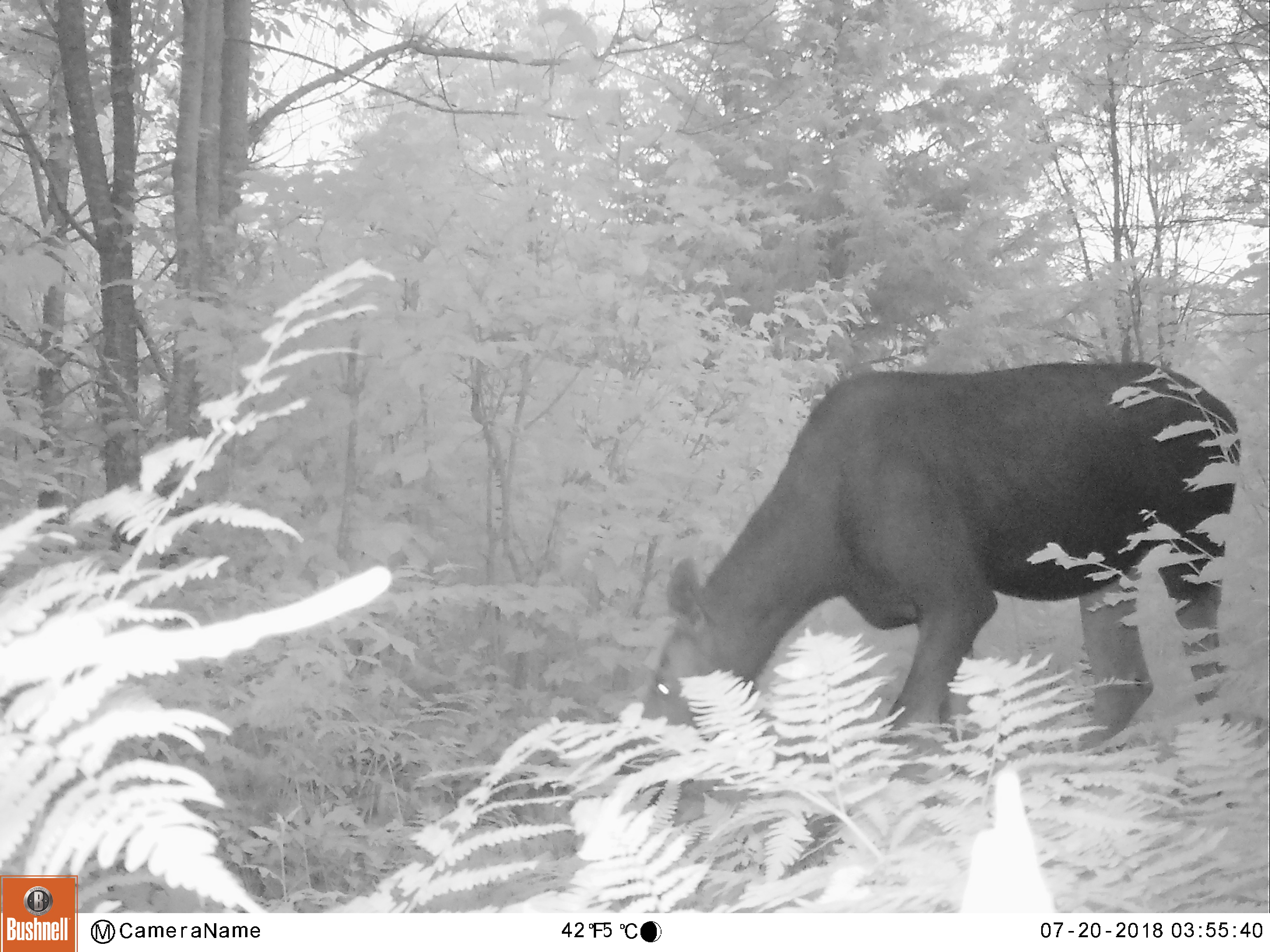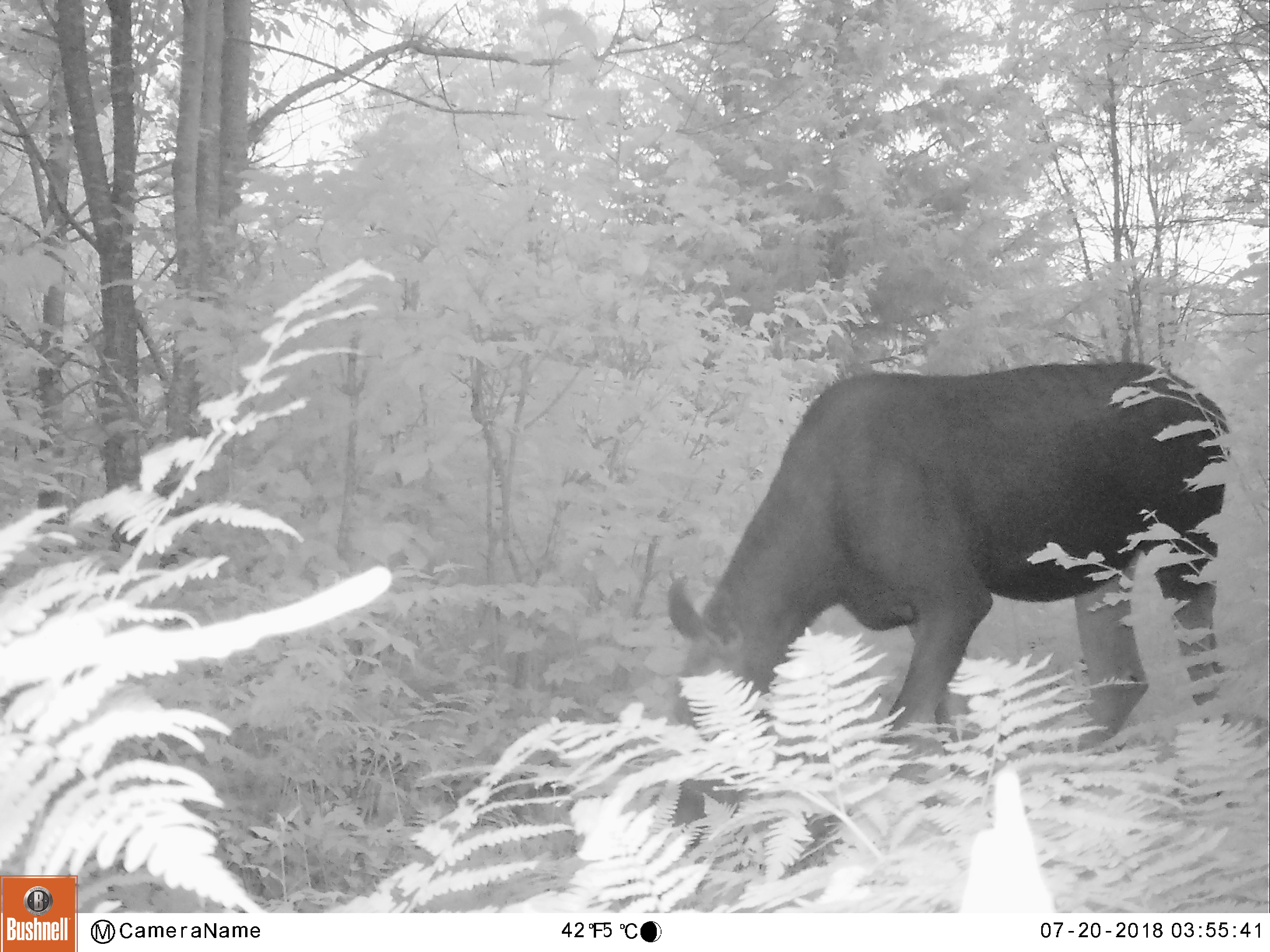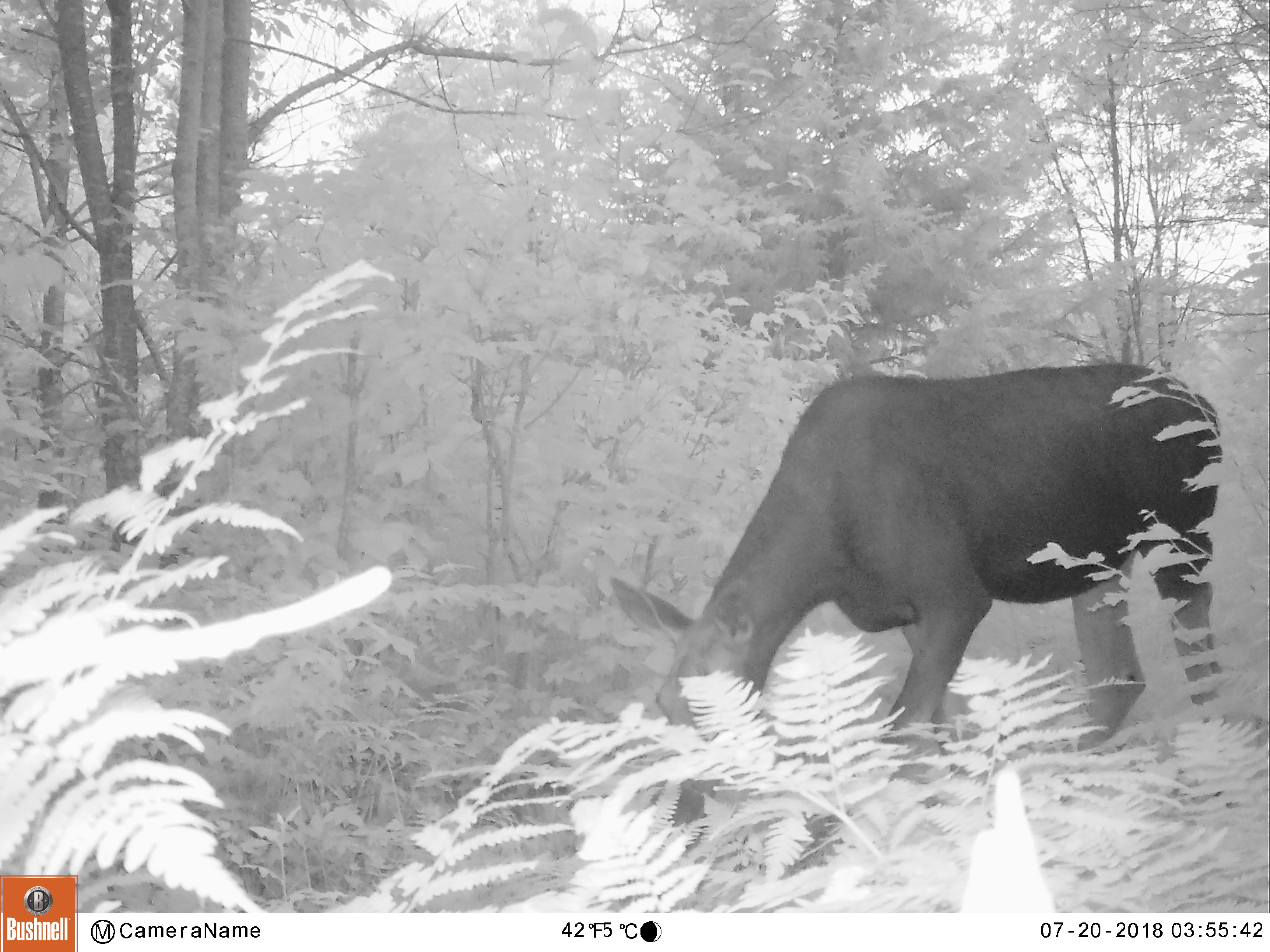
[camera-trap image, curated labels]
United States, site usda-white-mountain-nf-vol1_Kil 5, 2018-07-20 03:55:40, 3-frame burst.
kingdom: Animalia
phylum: Chordata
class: Mammalia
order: Artiodactyla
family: Cervidae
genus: Alces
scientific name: Alces alces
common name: moose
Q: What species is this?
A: Moose (Alces alces).